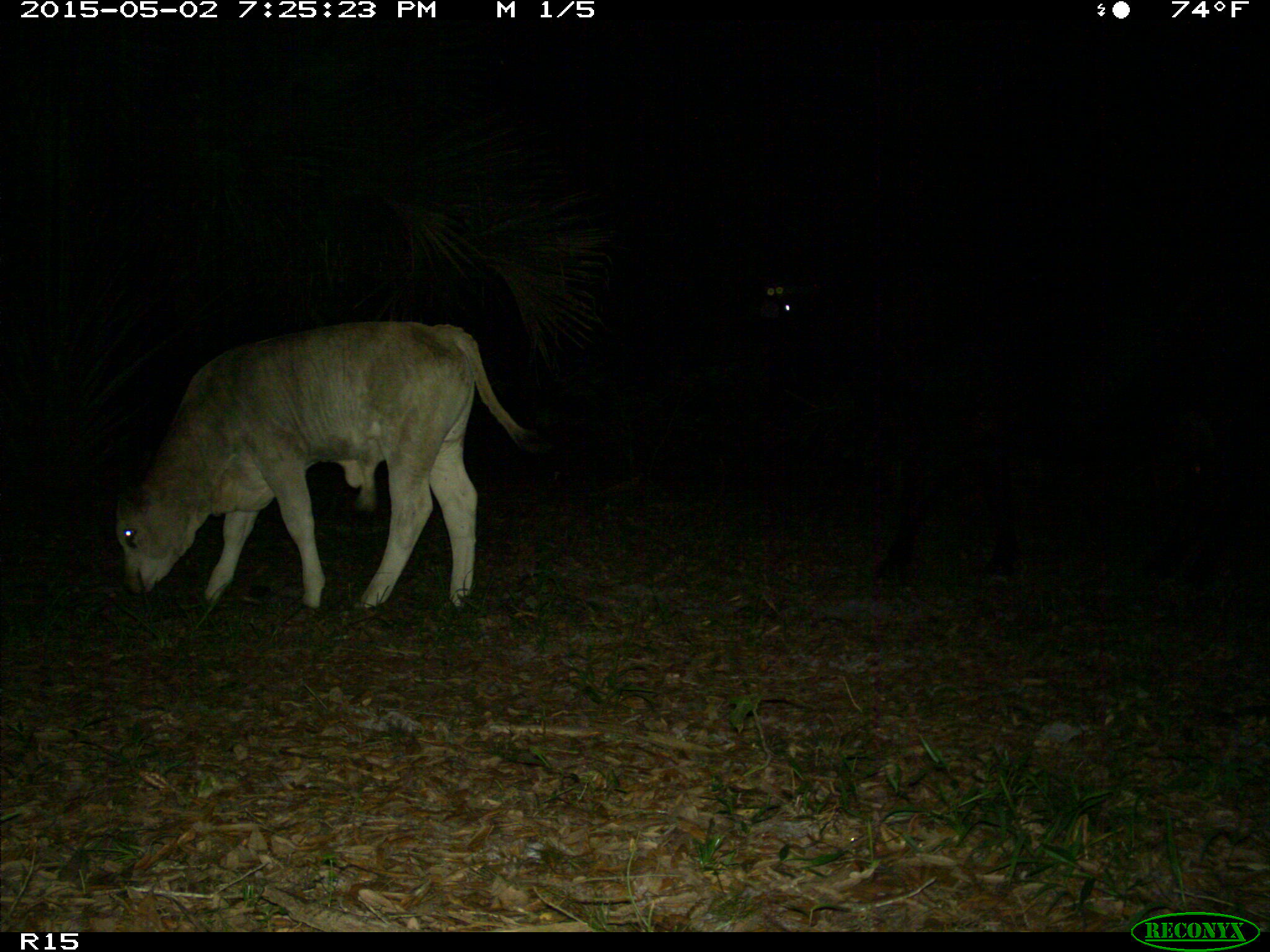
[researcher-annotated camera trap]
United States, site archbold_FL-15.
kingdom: Animalia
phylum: Chordata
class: Mammalia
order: Artiodactyla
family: Bovidae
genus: Bos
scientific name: Bos taurus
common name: domestic cow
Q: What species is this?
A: Bos taurus (domestic cow).